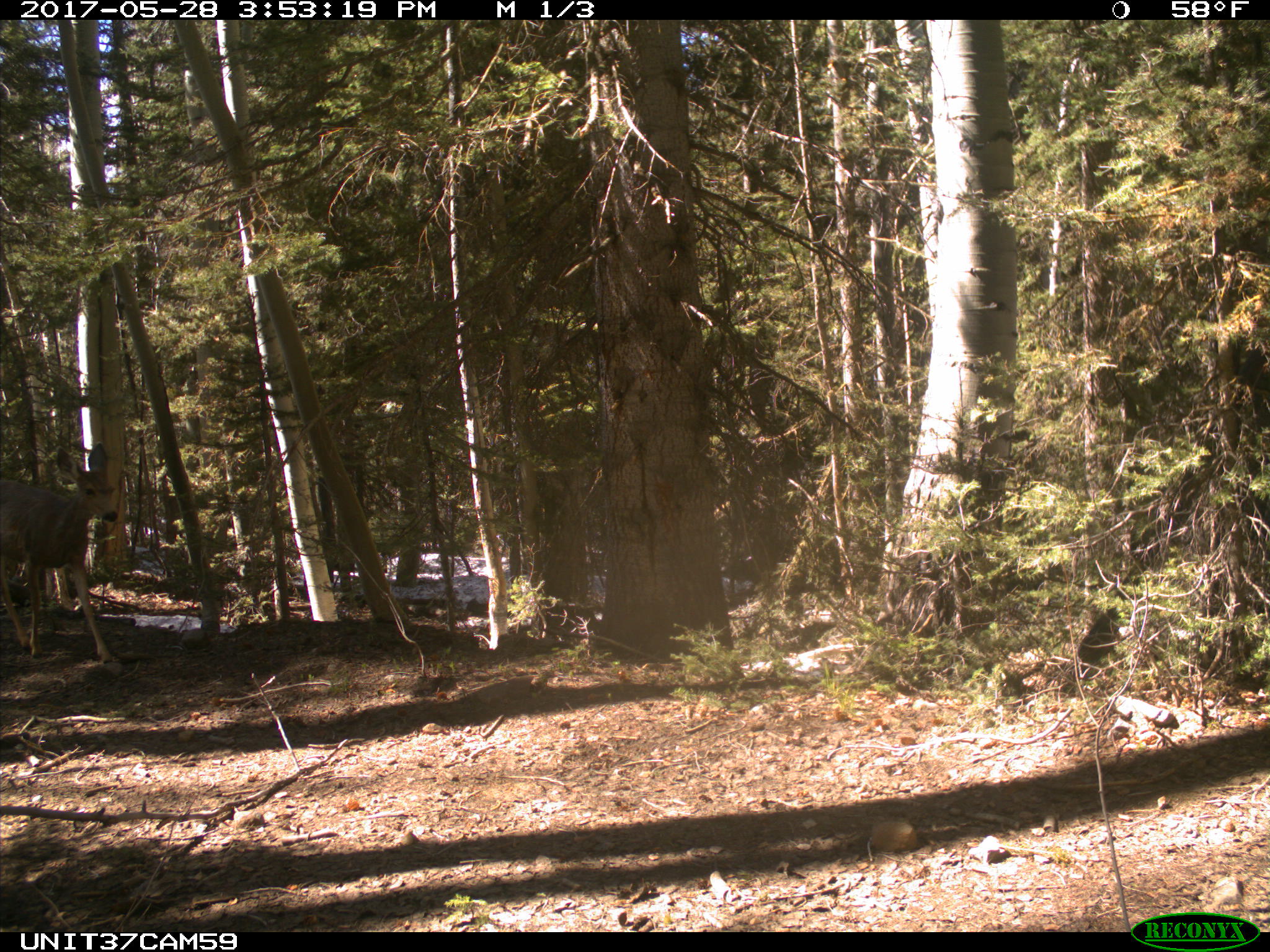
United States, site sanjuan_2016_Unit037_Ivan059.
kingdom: Animalia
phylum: Chordata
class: Mammalia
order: Artiodactyla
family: Cervidae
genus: Odocoileus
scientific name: Odocoileus hemionus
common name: mule deer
Odocoileus hemionus (mule deer).